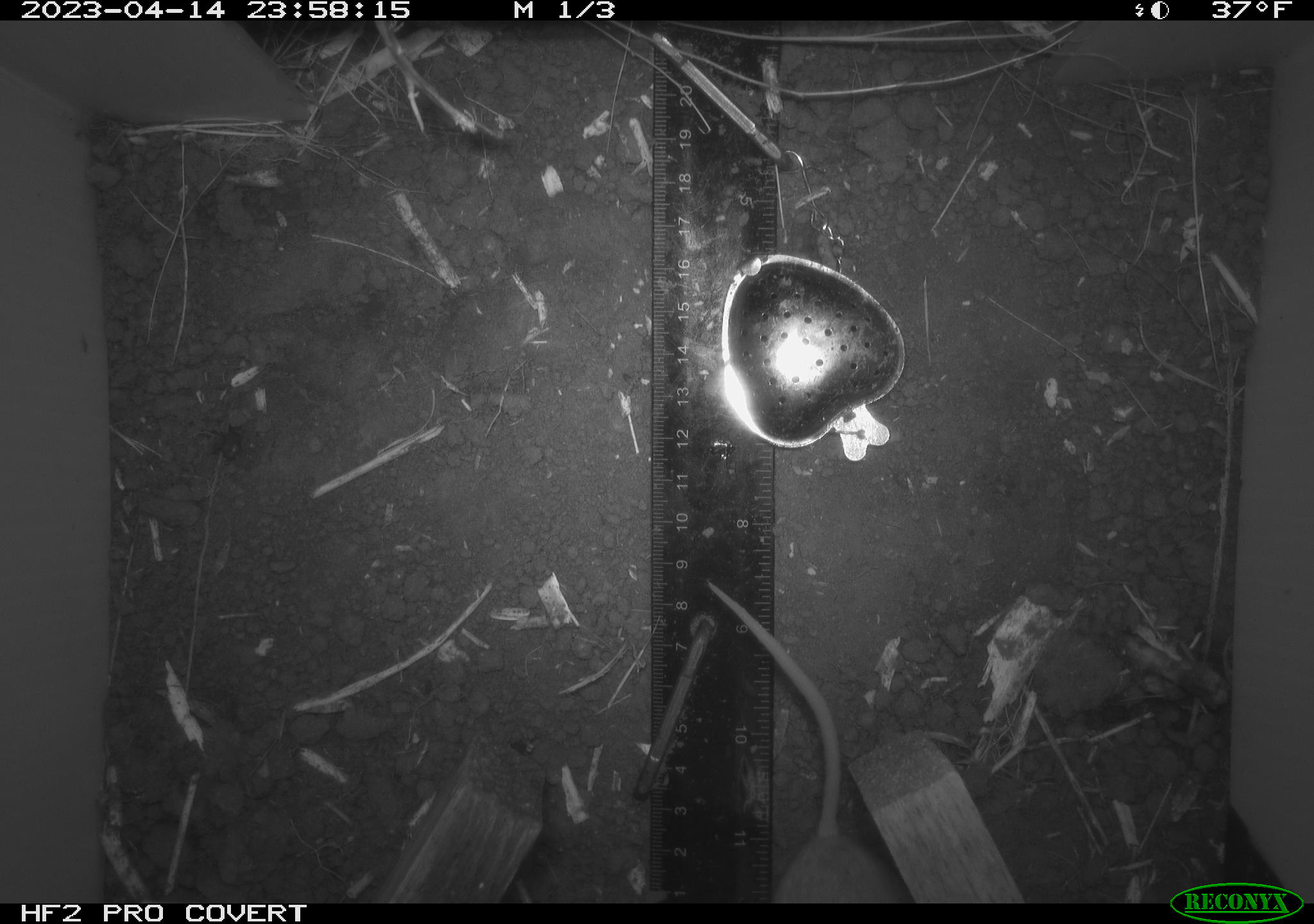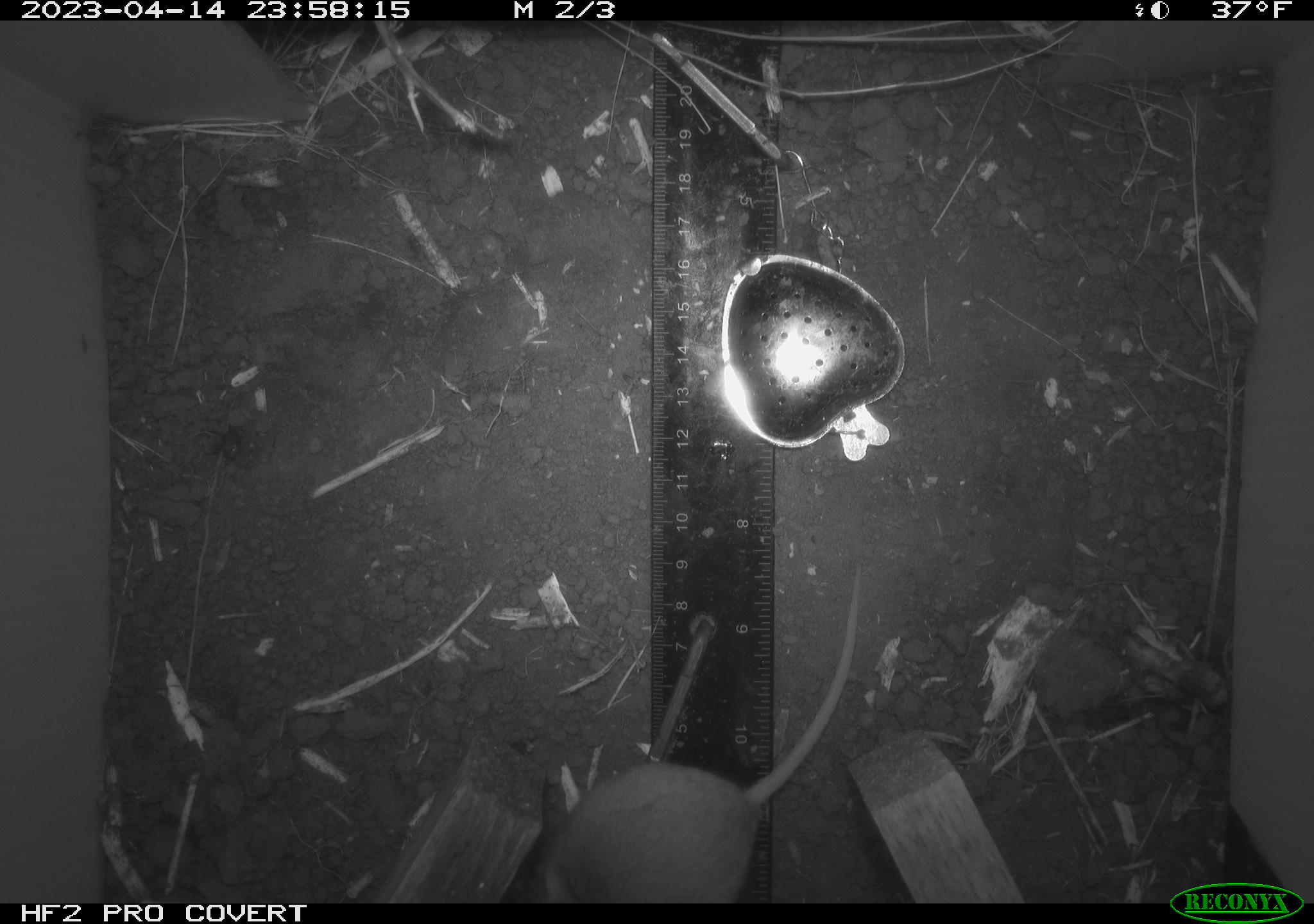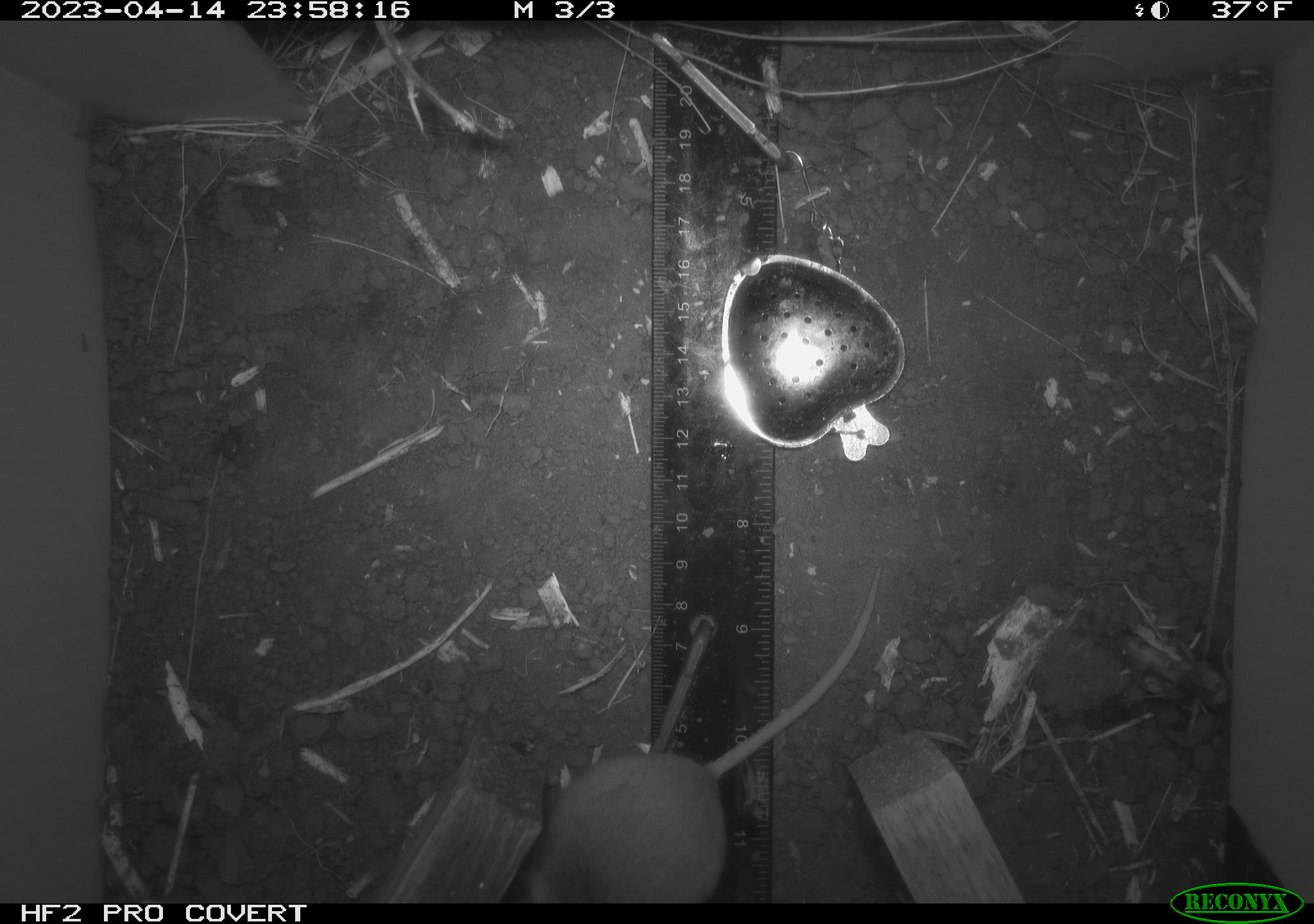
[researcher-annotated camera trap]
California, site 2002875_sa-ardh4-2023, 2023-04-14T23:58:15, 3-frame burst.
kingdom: Animalia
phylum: Chordata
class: Mammalia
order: Rodentia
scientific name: Rodentia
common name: mouse species